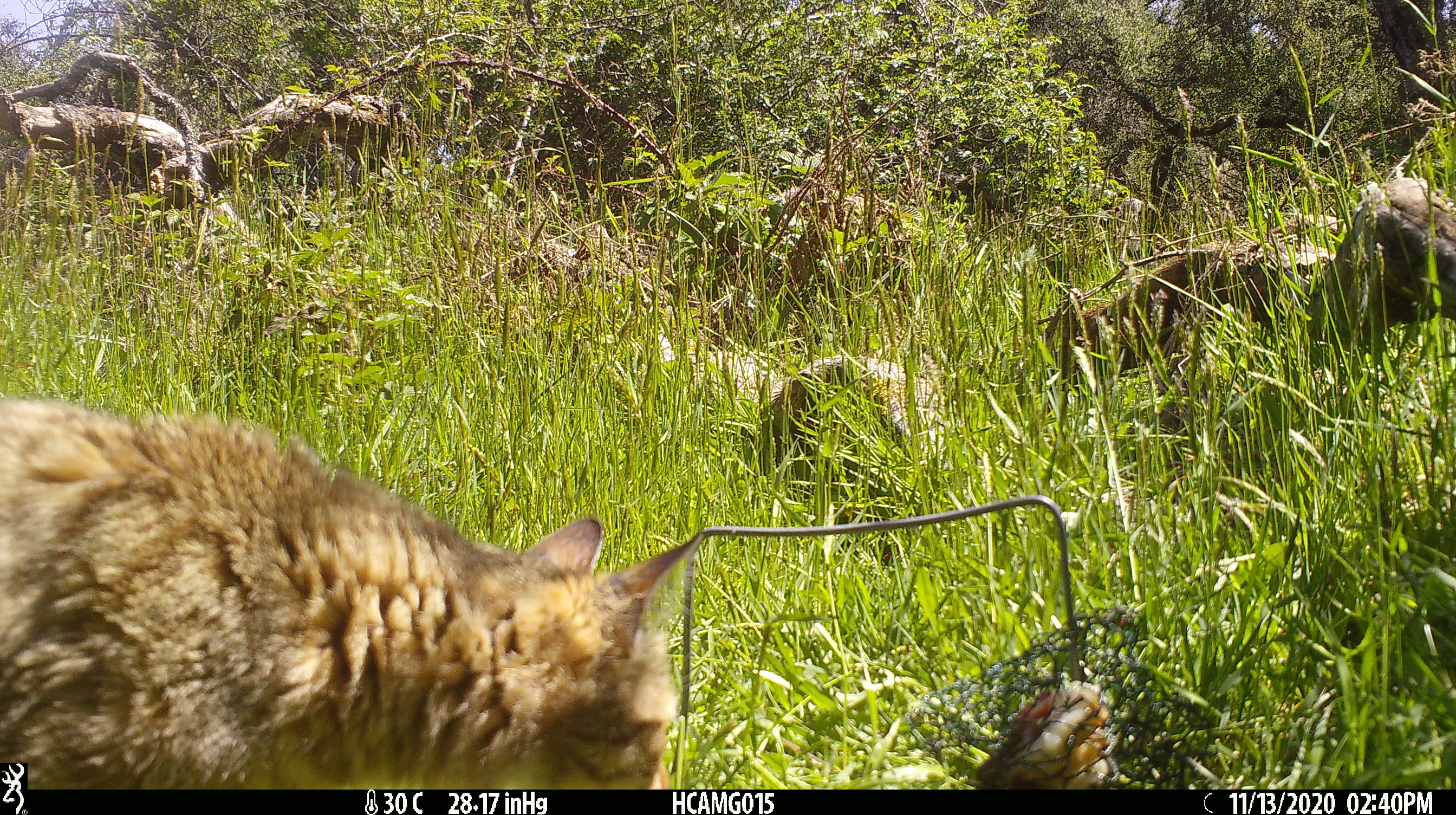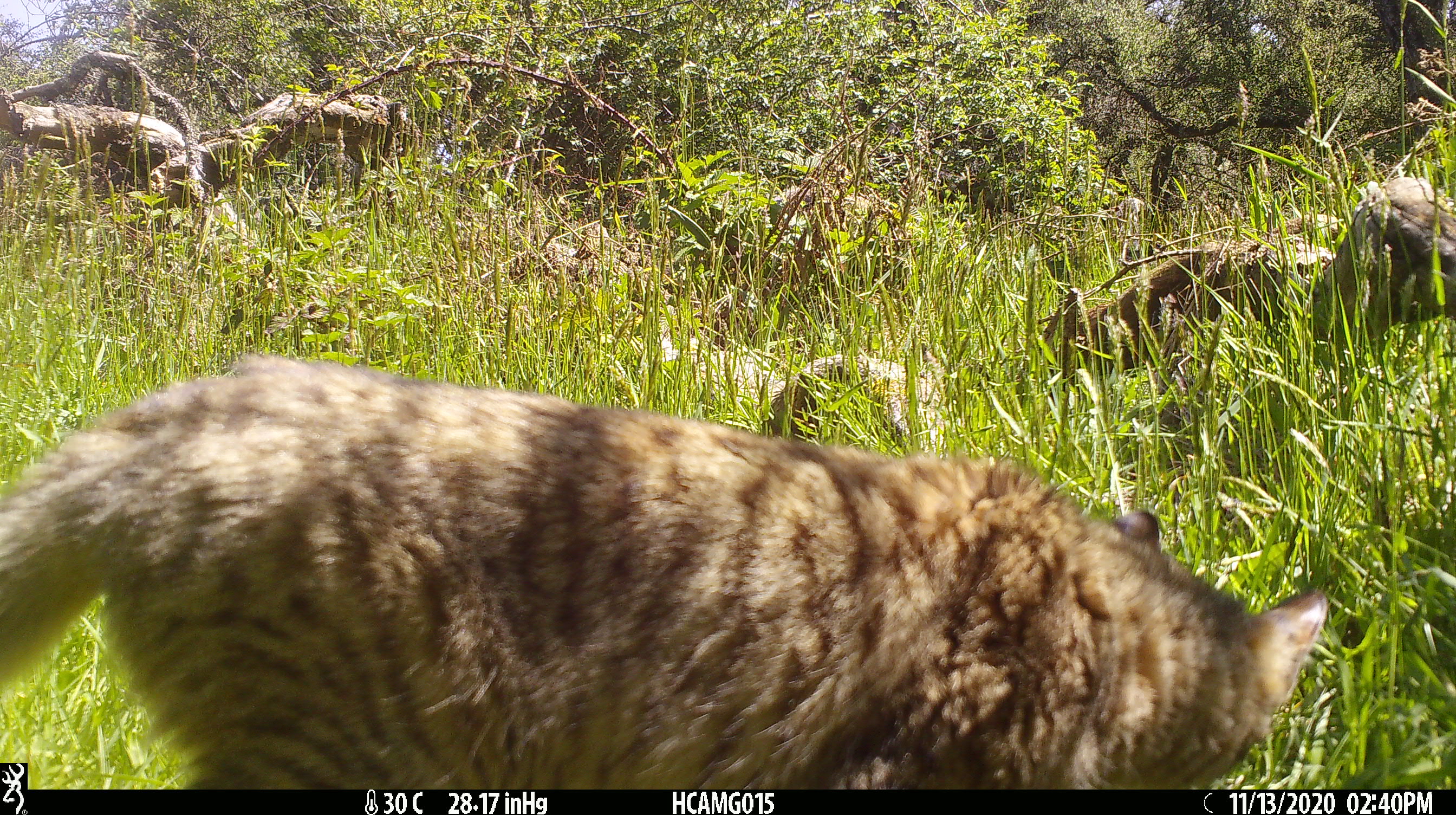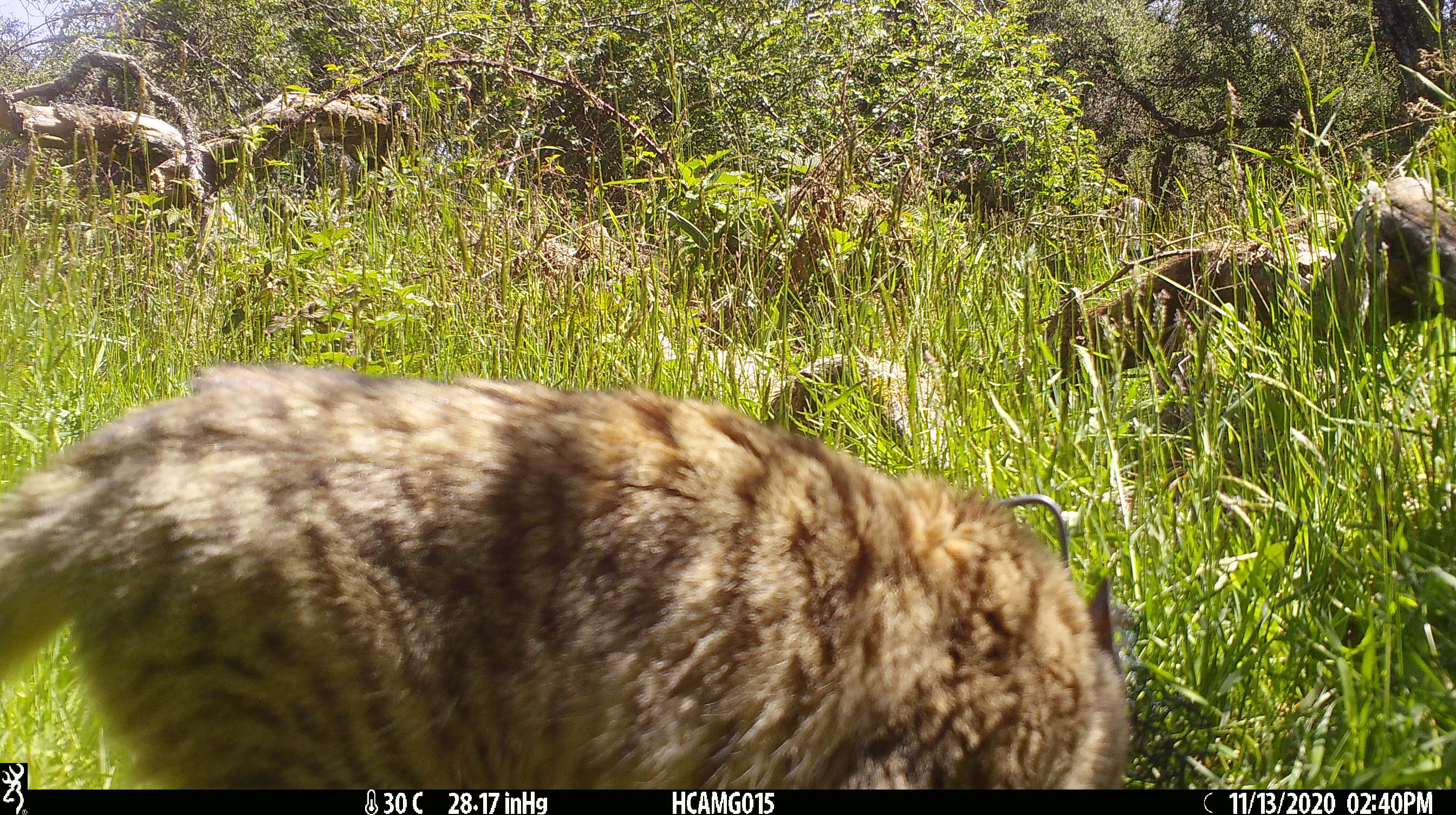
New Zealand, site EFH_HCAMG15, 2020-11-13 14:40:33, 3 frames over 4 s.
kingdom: Animalia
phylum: Chordata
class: Mammalia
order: Carnivora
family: Felidae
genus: Felis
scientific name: Felis catus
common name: domestic cat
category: cat